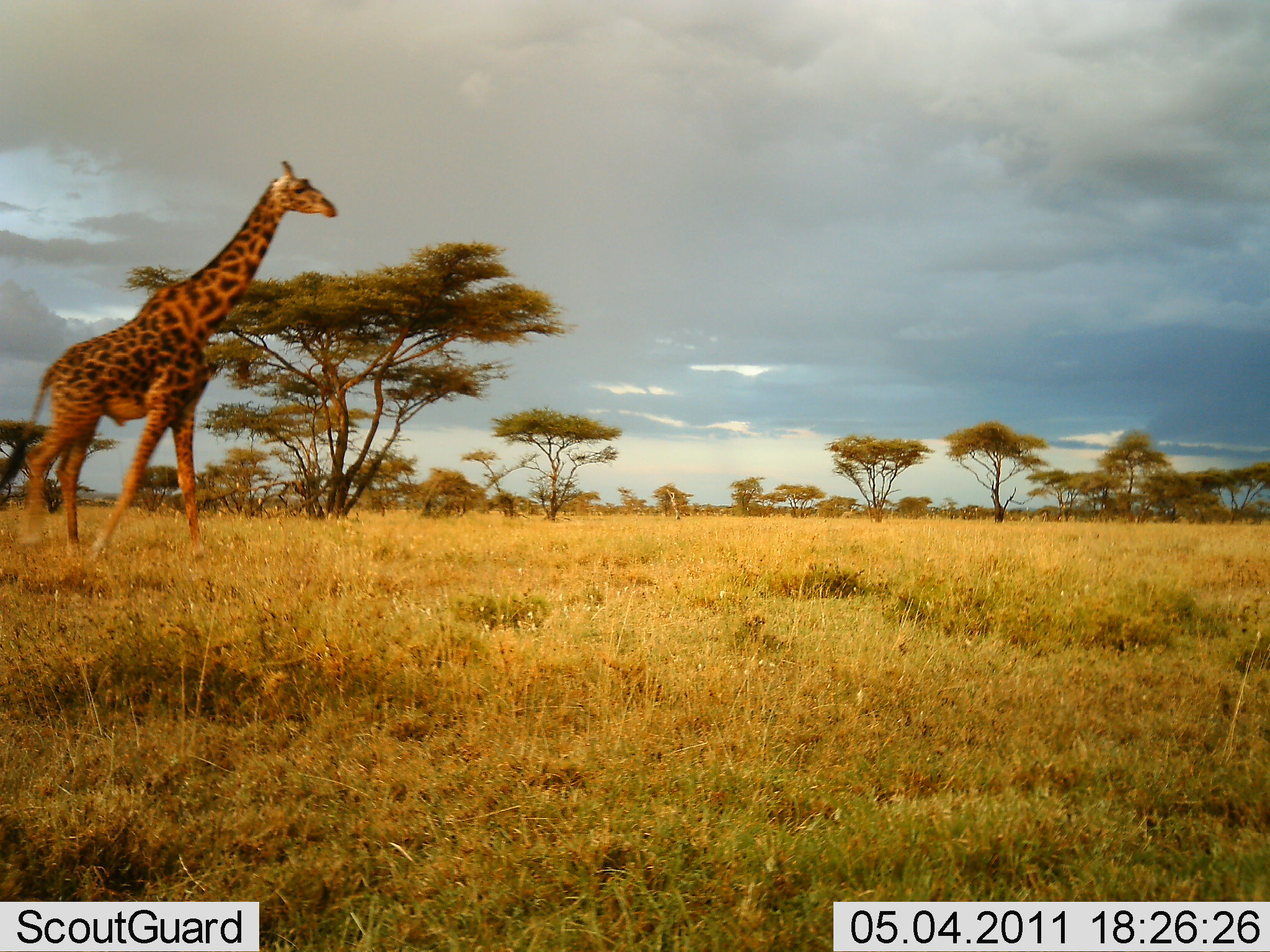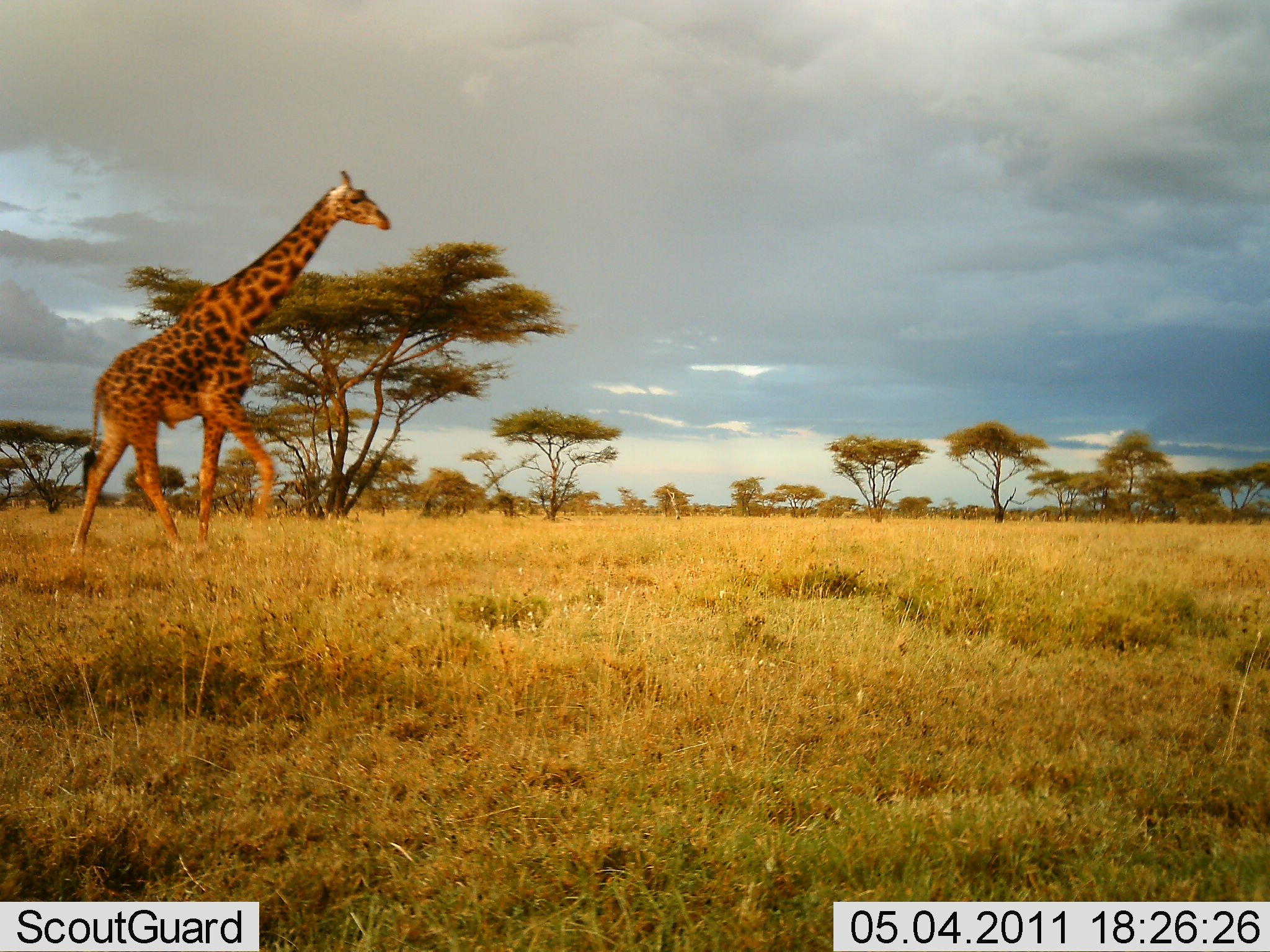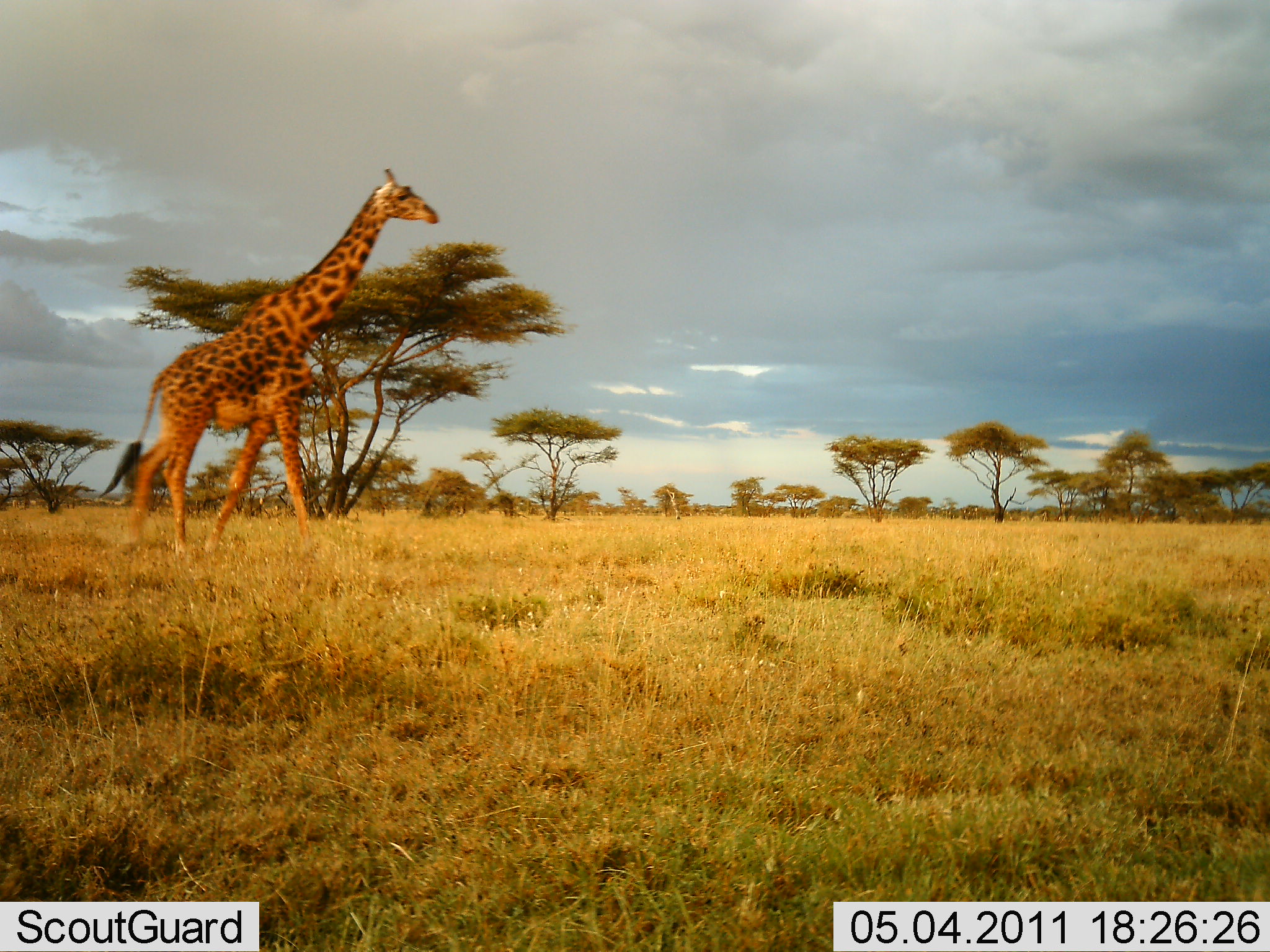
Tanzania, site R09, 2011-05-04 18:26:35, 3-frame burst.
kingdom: Animalia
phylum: Chordata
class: Mammalia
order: Artiodactyla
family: Giraffidae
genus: Giraffa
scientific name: Giraffa camelopardalis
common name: giraffe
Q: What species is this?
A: Giraffe (Giraffa camelopardalis).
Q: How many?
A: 1.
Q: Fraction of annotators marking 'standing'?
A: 0%.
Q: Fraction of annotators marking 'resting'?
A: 0%.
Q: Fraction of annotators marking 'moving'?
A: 100%.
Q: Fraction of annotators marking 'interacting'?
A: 0%.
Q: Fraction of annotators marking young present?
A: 0%.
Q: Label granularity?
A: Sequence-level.